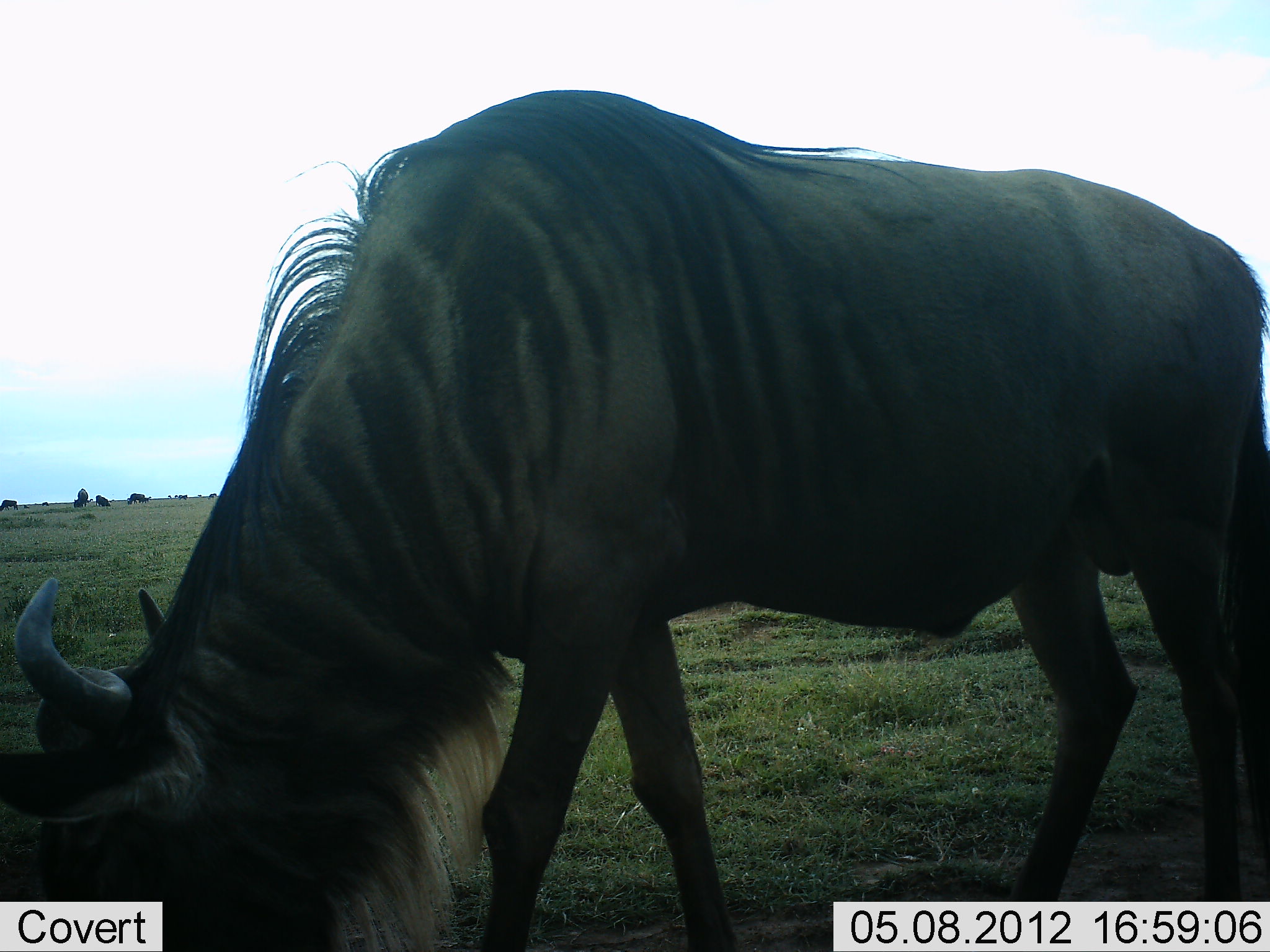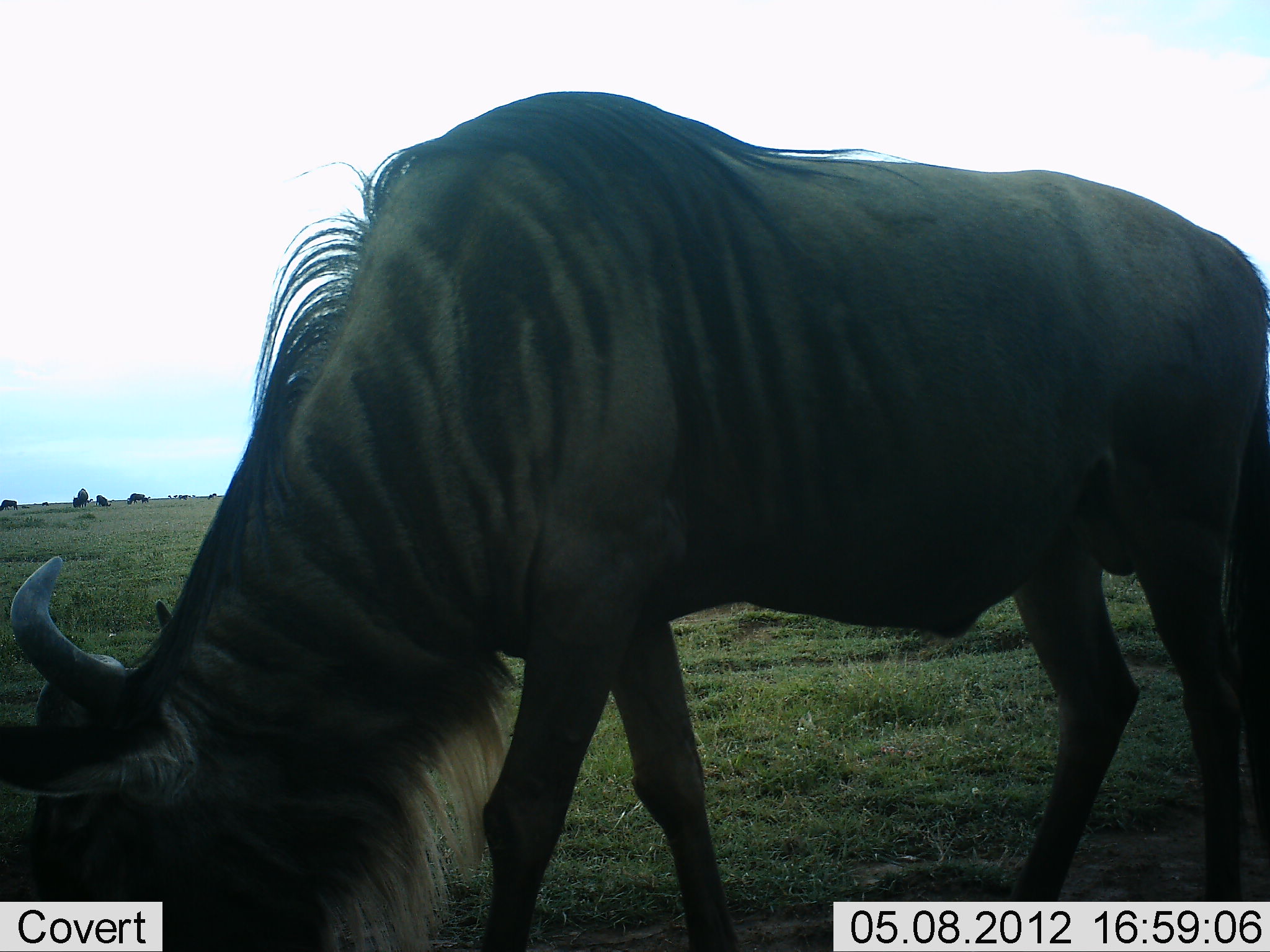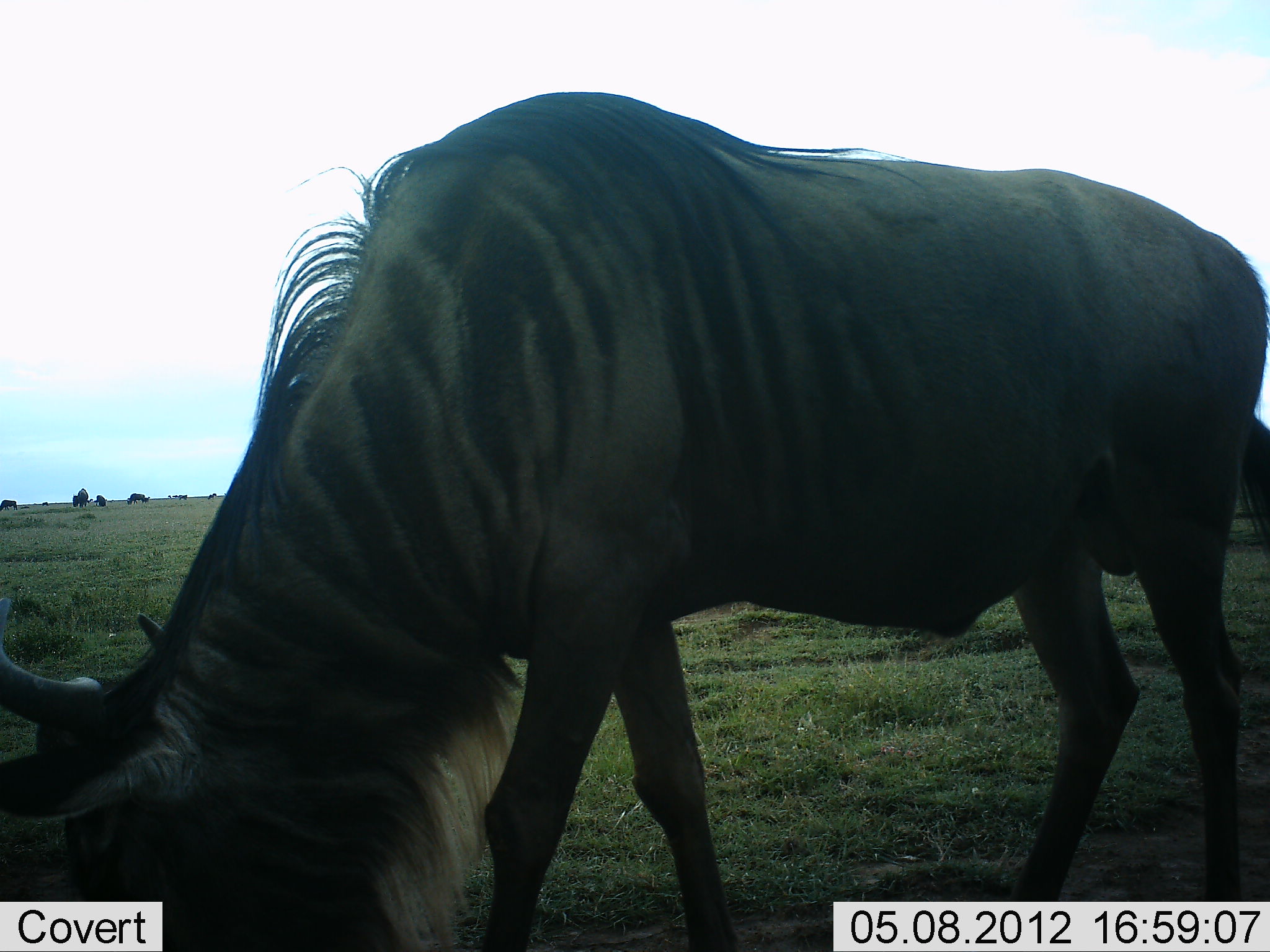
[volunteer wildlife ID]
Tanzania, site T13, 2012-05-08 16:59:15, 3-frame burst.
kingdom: Animalia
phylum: Chordata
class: Mammalia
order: Artiodactyla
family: Bovidae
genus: Connochaetes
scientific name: Connochaetes taurinus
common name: blue wildebeest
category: wildebeest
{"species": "wildebeest (blue wildebeest) (Connochaetes taurinus)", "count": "1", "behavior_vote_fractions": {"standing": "40%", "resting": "0%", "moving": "0%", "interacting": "0%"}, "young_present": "0%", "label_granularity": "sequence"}